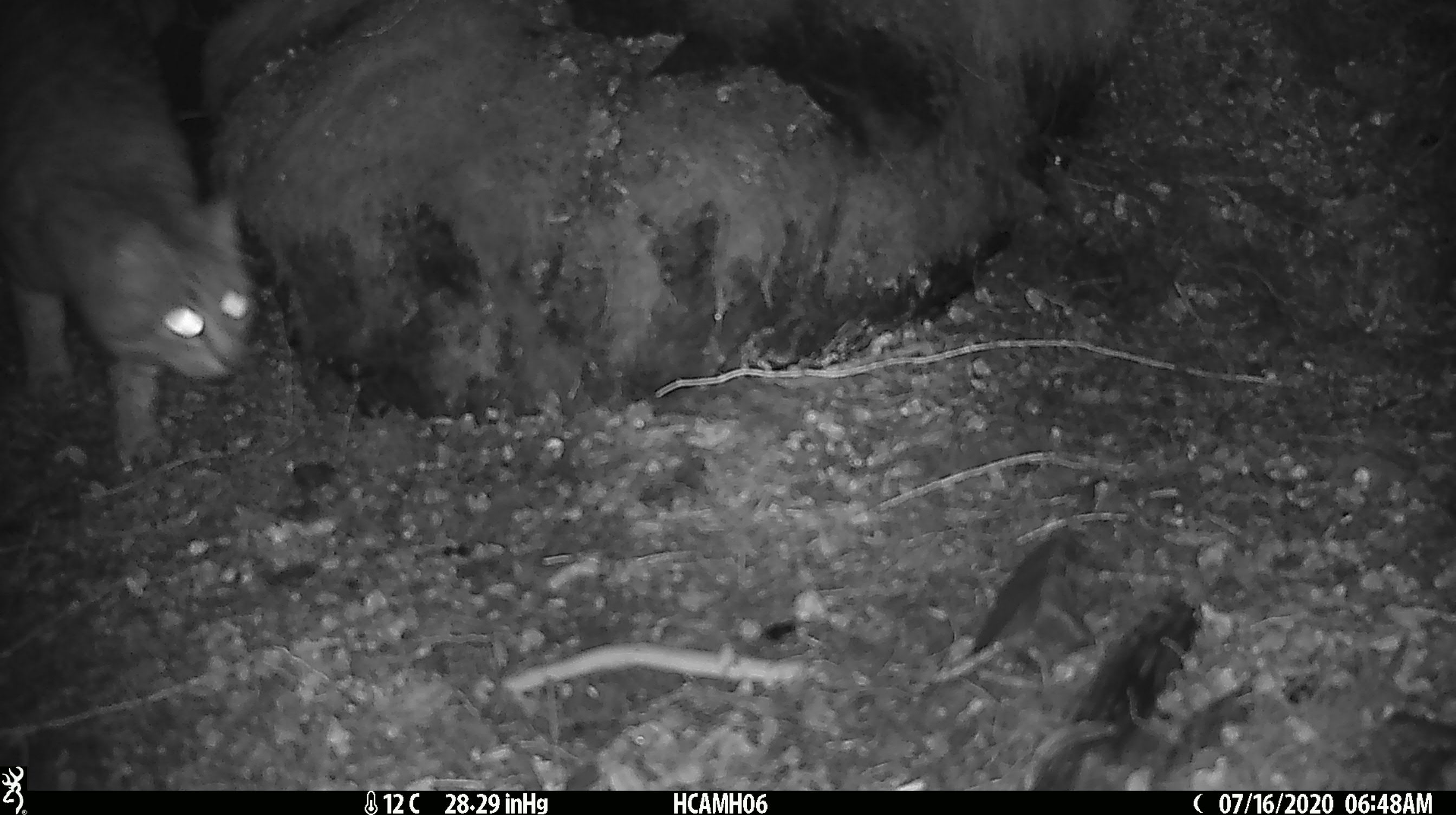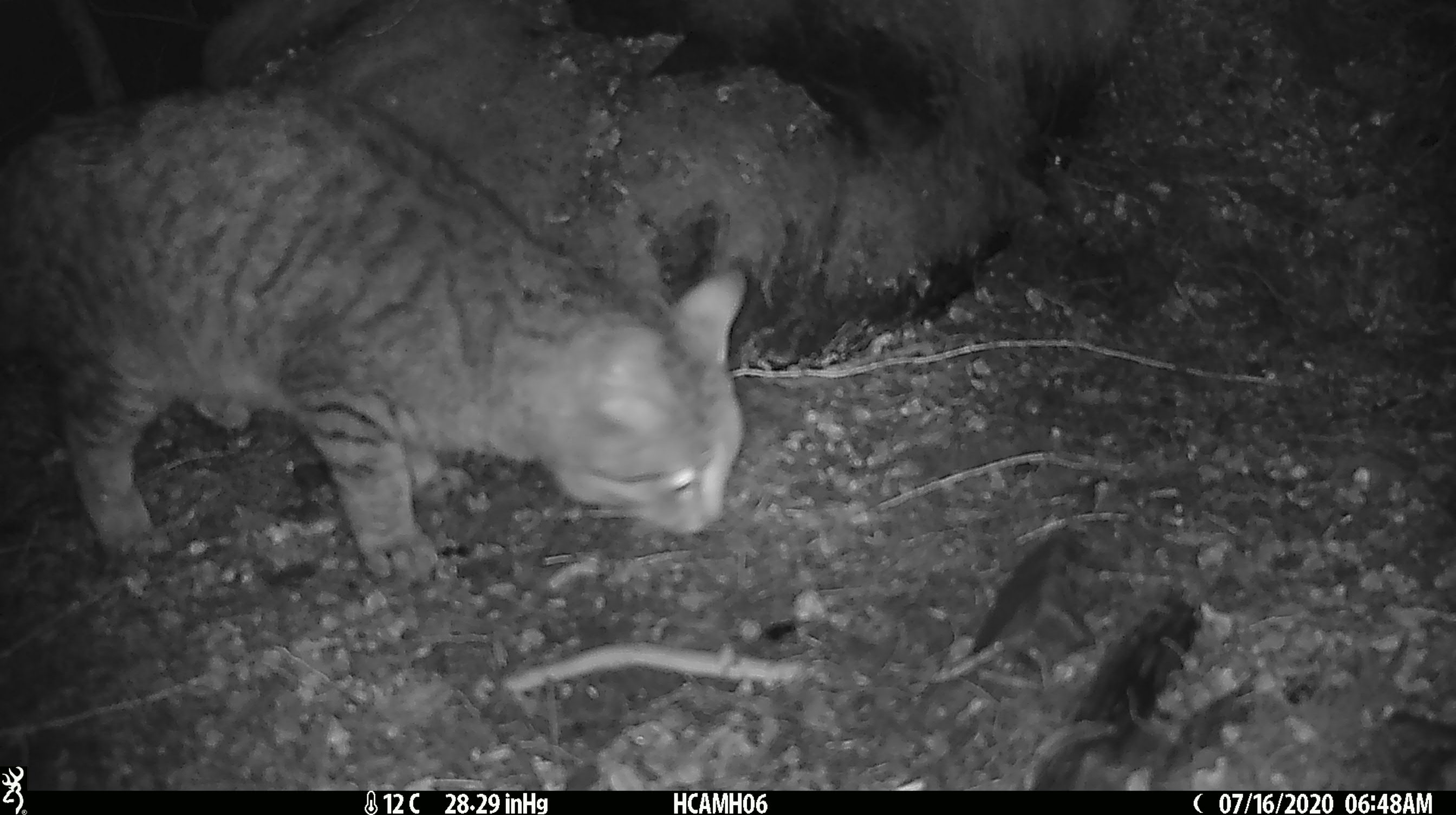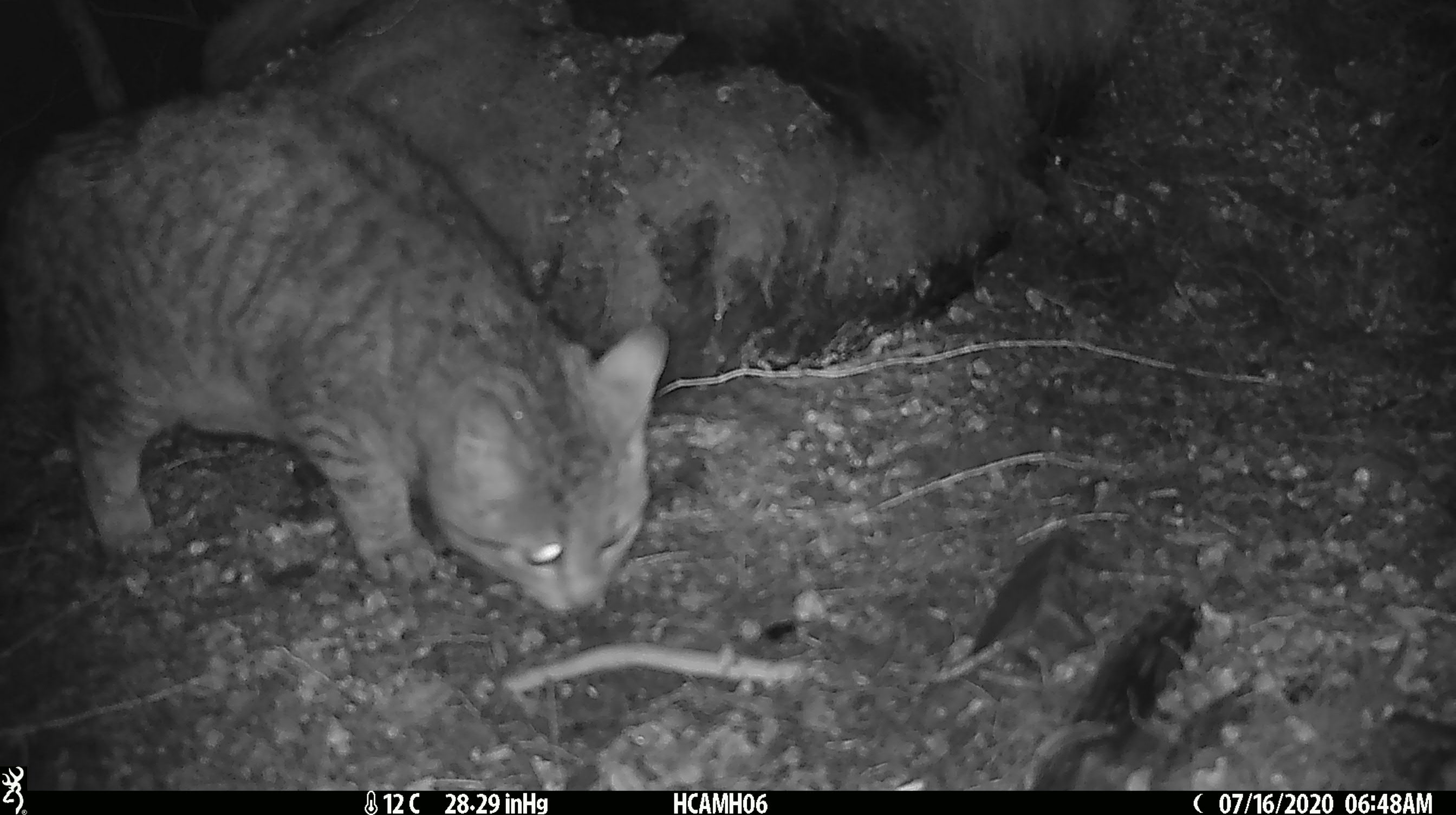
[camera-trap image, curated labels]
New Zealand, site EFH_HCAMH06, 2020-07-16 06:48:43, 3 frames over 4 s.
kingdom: Animalia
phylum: Chordata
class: Mammalia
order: Carnivora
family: Felidae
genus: Felis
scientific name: Felis catus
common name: domestic cat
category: cat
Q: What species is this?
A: Cat (domestic cat) (Felis catus).